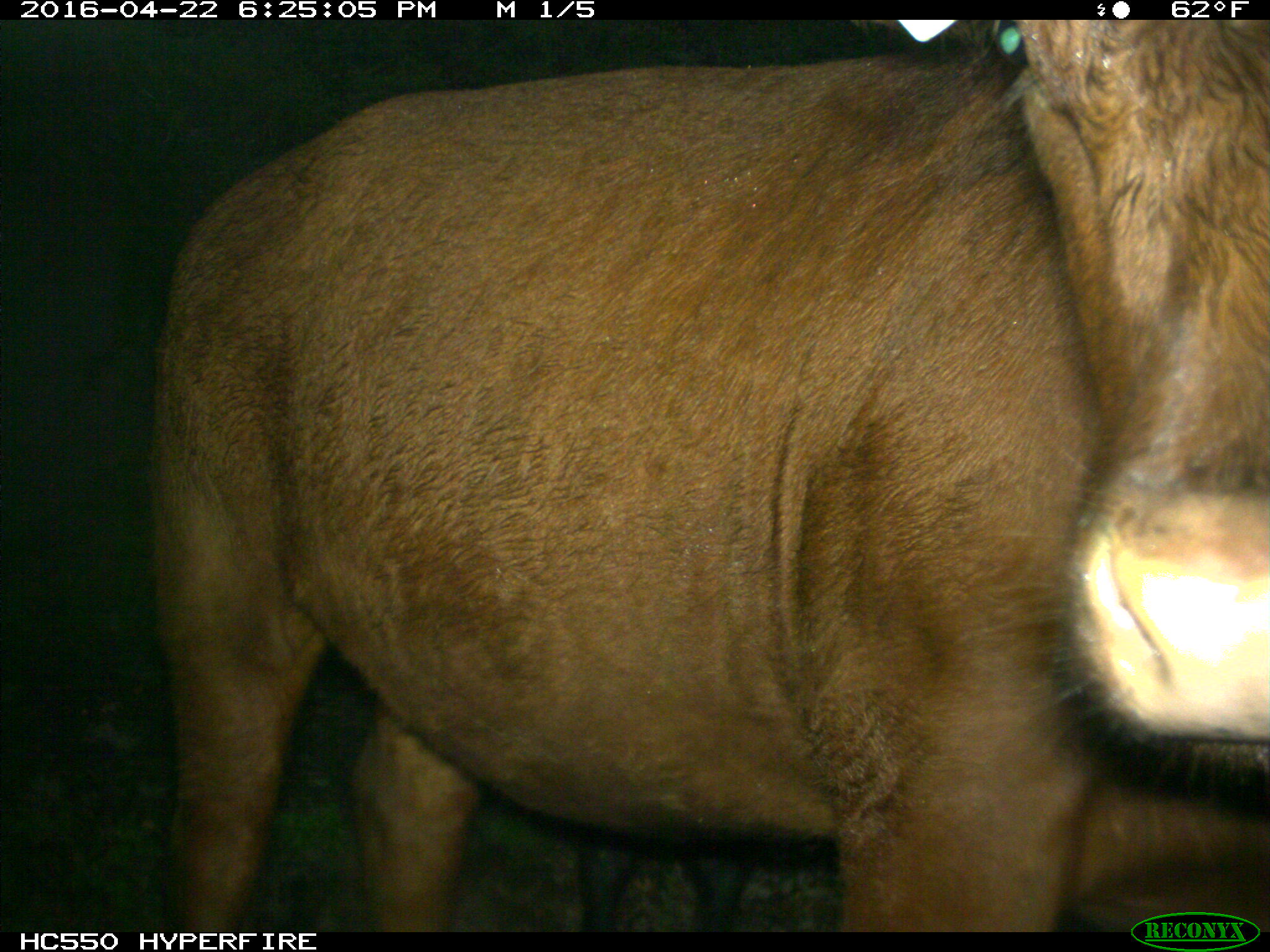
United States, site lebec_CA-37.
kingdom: Animalia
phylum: Chordata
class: Mammalia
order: Artiodactyla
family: Bovidae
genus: Bos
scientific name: Bos taurus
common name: domestic cow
Bos taurus (domestic cow).